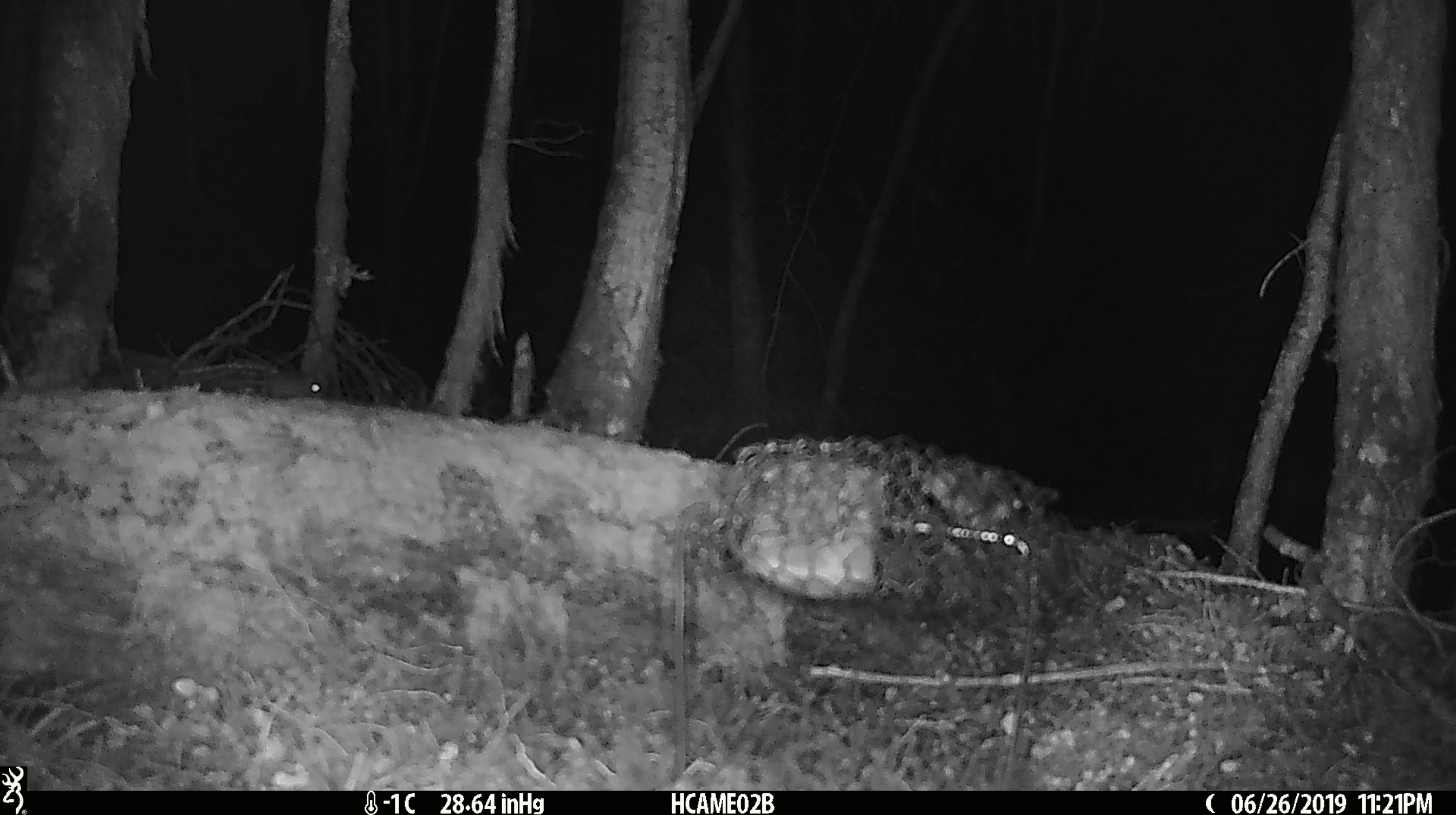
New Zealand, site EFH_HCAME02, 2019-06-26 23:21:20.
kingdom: Animalia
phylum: Chordata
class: Mammalia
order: Rodentia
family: Muridae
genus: Mus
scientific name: Mus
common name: mouse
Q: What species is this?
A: Mouse (Mus).